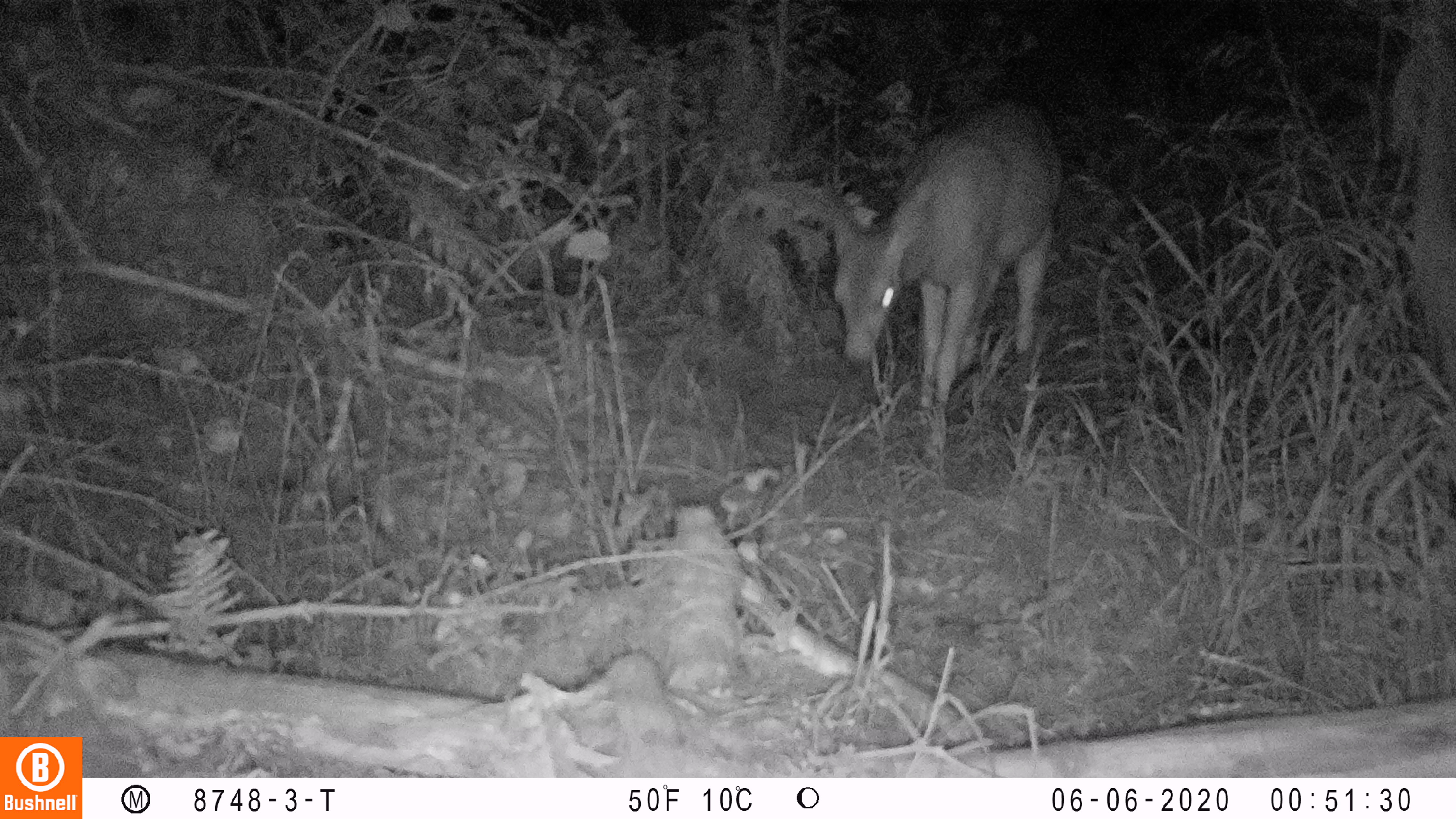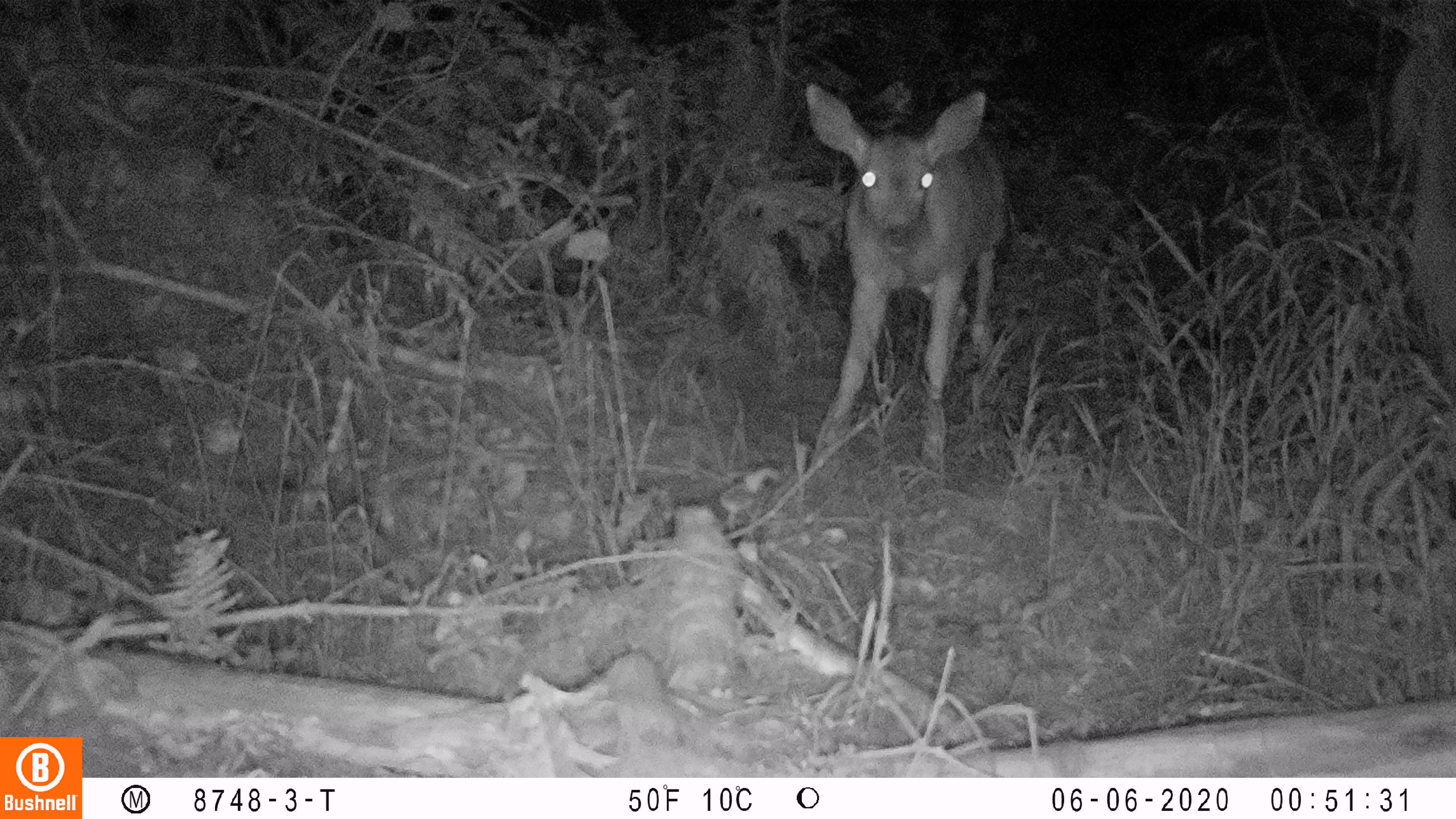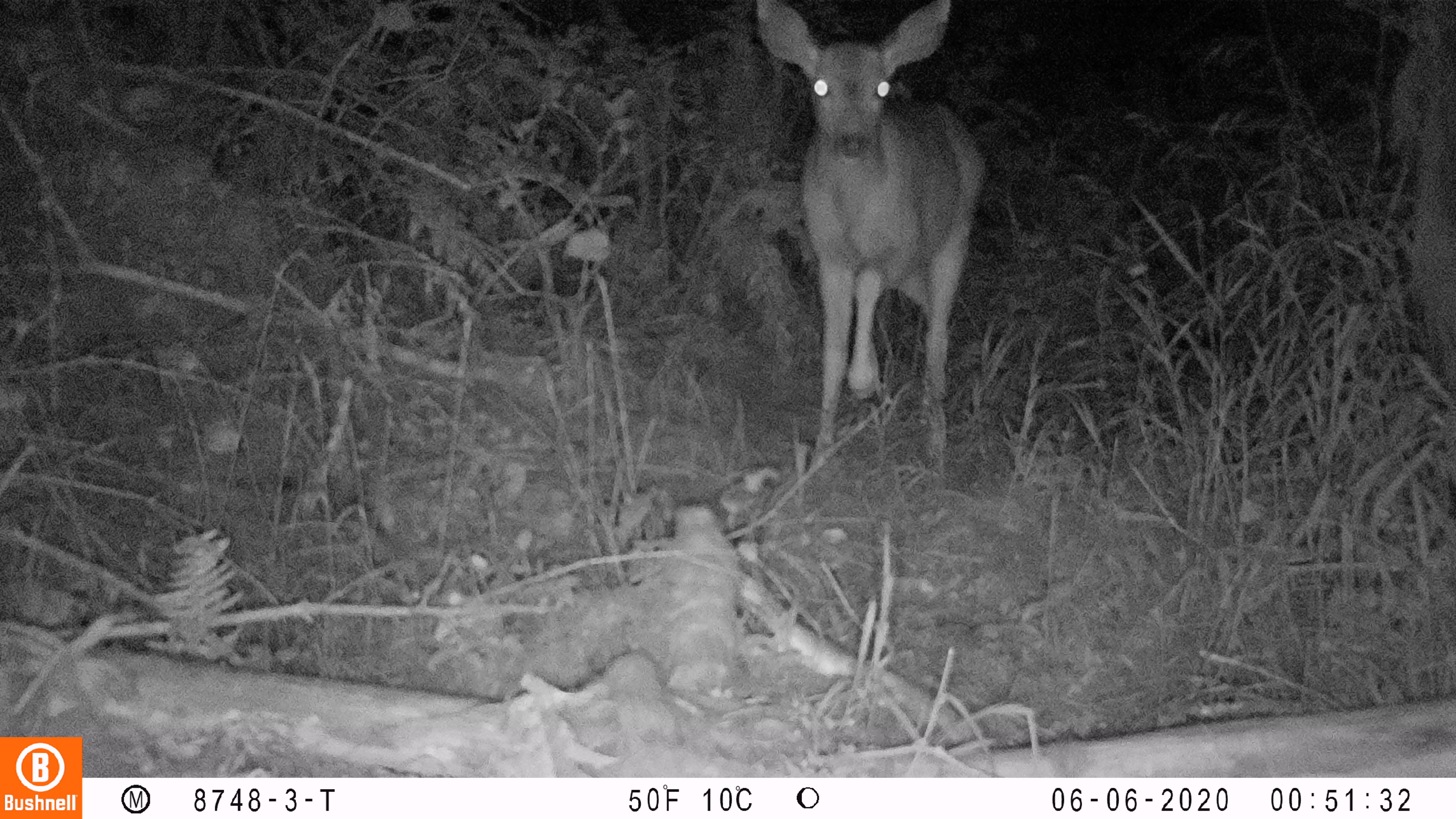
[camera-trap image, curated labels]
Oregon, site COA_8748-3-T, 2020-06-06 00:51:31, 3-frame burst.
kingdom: Animalia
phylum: Chordata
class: Mammalia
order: Artiodactyla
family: Cervidae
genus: Odocoileus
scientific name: Odocoileus hemionus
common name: black-tailed deer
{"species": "black-tailed deer (Odocoileus hemionus)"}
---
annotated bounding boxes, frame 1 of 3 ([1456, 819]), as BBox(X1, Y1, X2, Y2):
black-tailed deer: BBox(819, 90, 1073, 452)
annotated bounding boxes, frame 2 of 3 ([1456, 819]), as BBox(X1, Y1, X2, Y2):
black-tailed deer: BBox(799, 84, 1030, 472)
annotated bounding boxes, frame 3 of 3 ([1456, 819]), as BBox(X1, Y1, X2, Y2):
black-tailed deer: BBox(747, 2, 1001, 459)